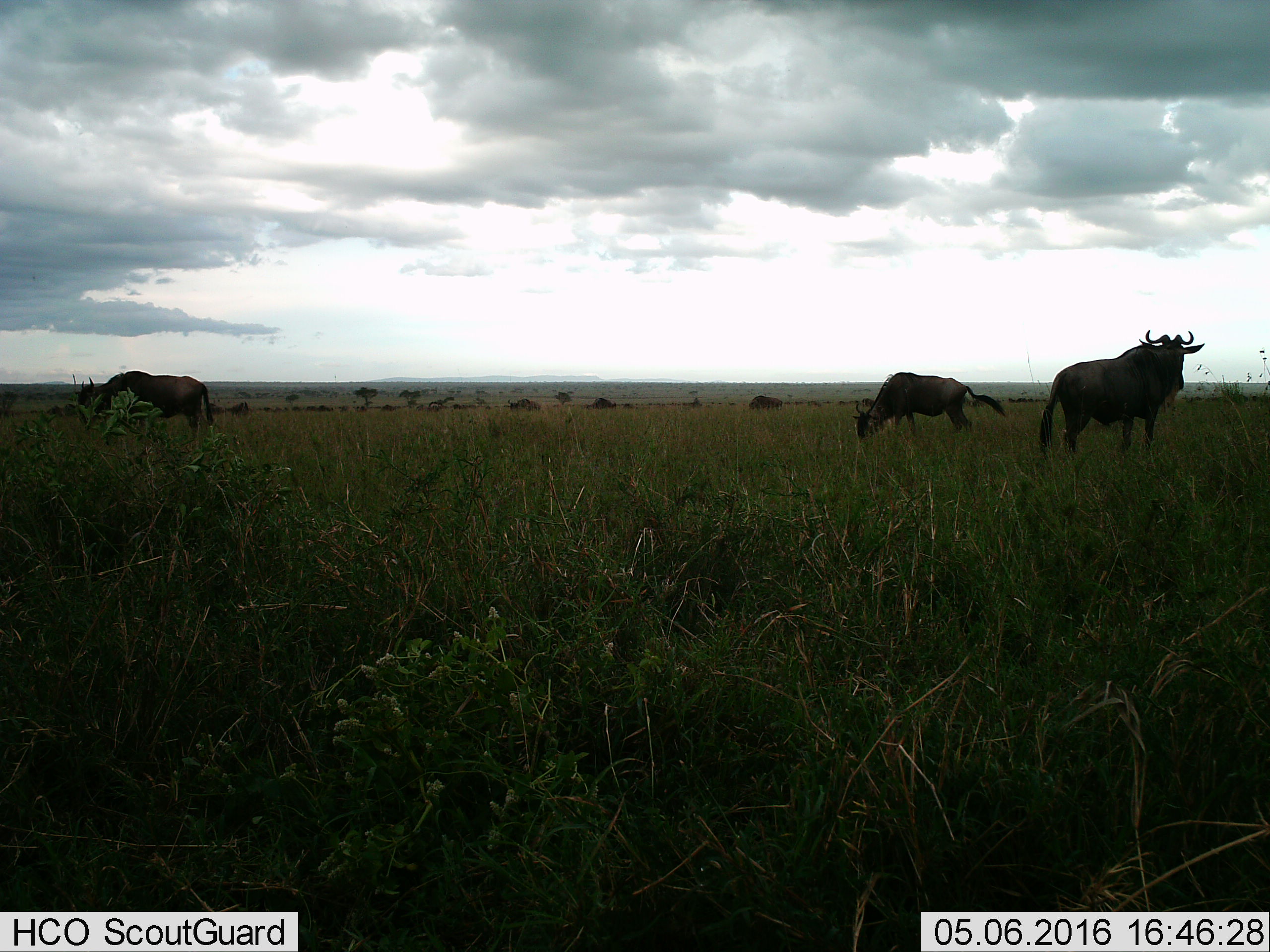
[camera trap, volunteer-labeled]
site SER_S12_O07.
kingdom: Animalia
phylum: Chordata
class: Mammalia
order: Artiodactyla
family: Bovidae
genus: Connochaetes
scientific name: Connochaetes taurinus taurinus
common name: blue wildebeest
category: wildebeestblue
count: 11-50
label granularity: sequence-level